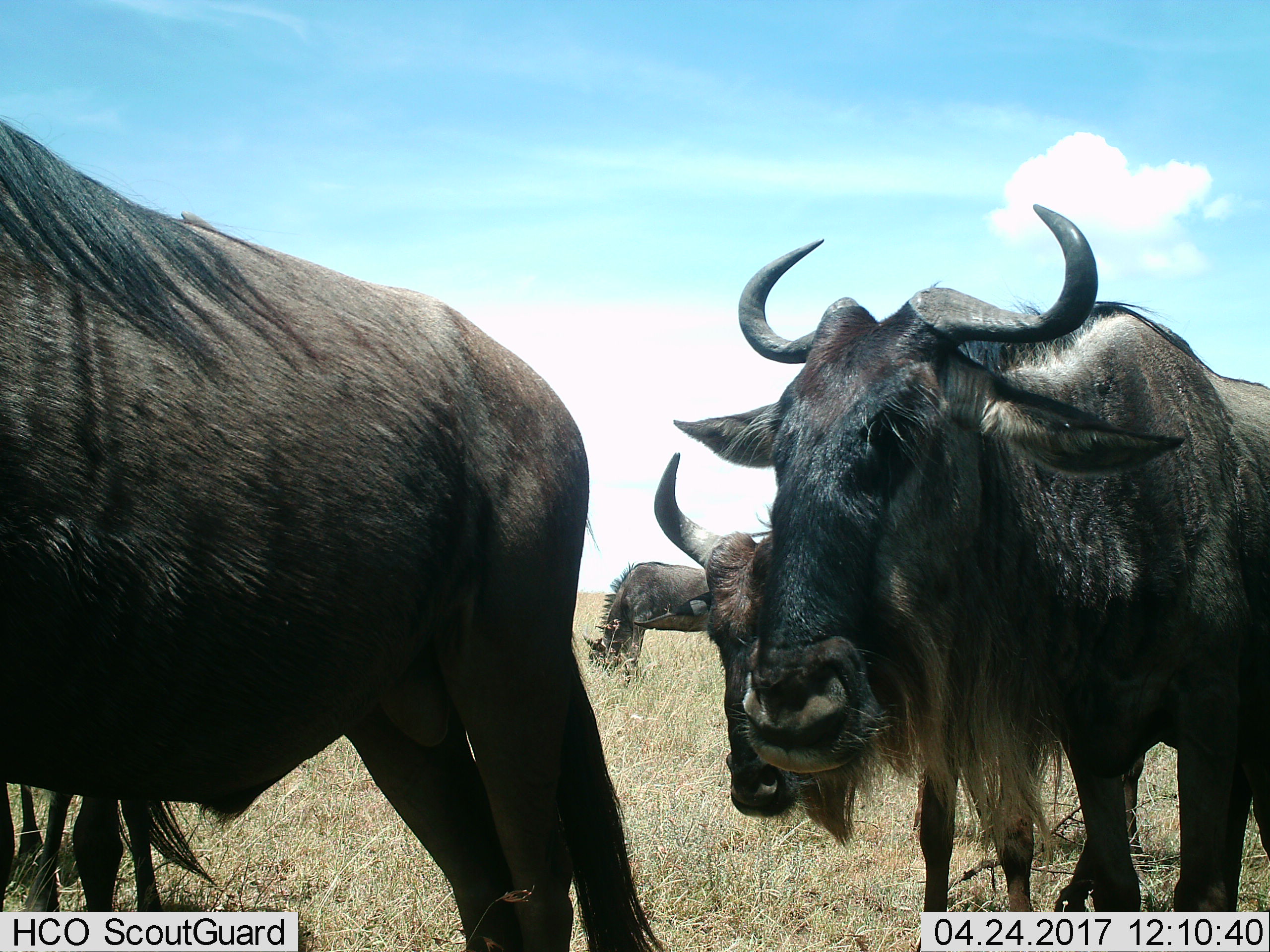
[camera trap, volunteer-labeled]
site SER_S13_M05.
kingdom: Animalia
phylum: Chordata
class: Mammalia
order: Artiodactyla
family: Bovidae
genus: Connochaetes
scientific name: Connochaetes taurinus taurinus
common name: blue wildebeest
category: wildebeestblue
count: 4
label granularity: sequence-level